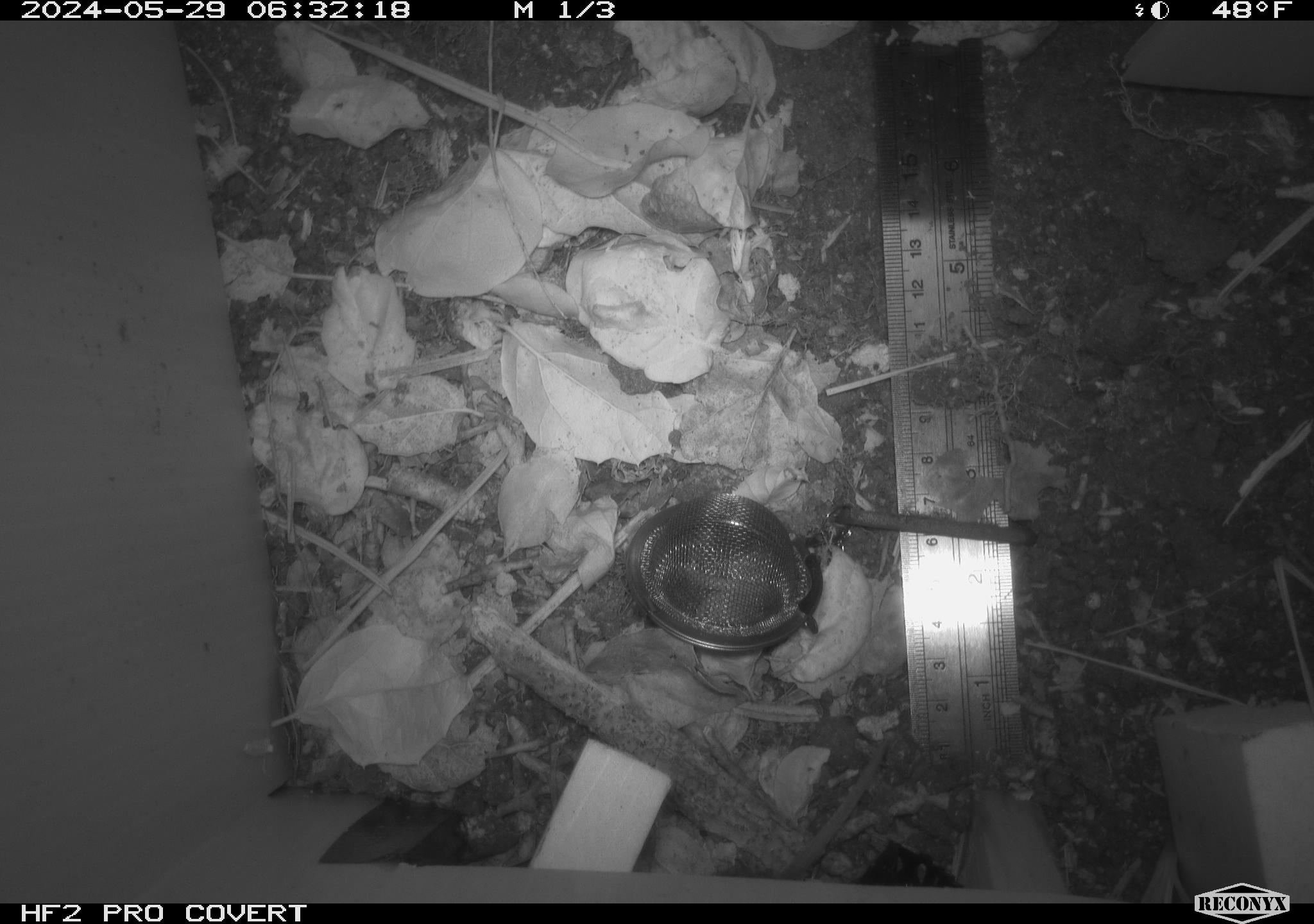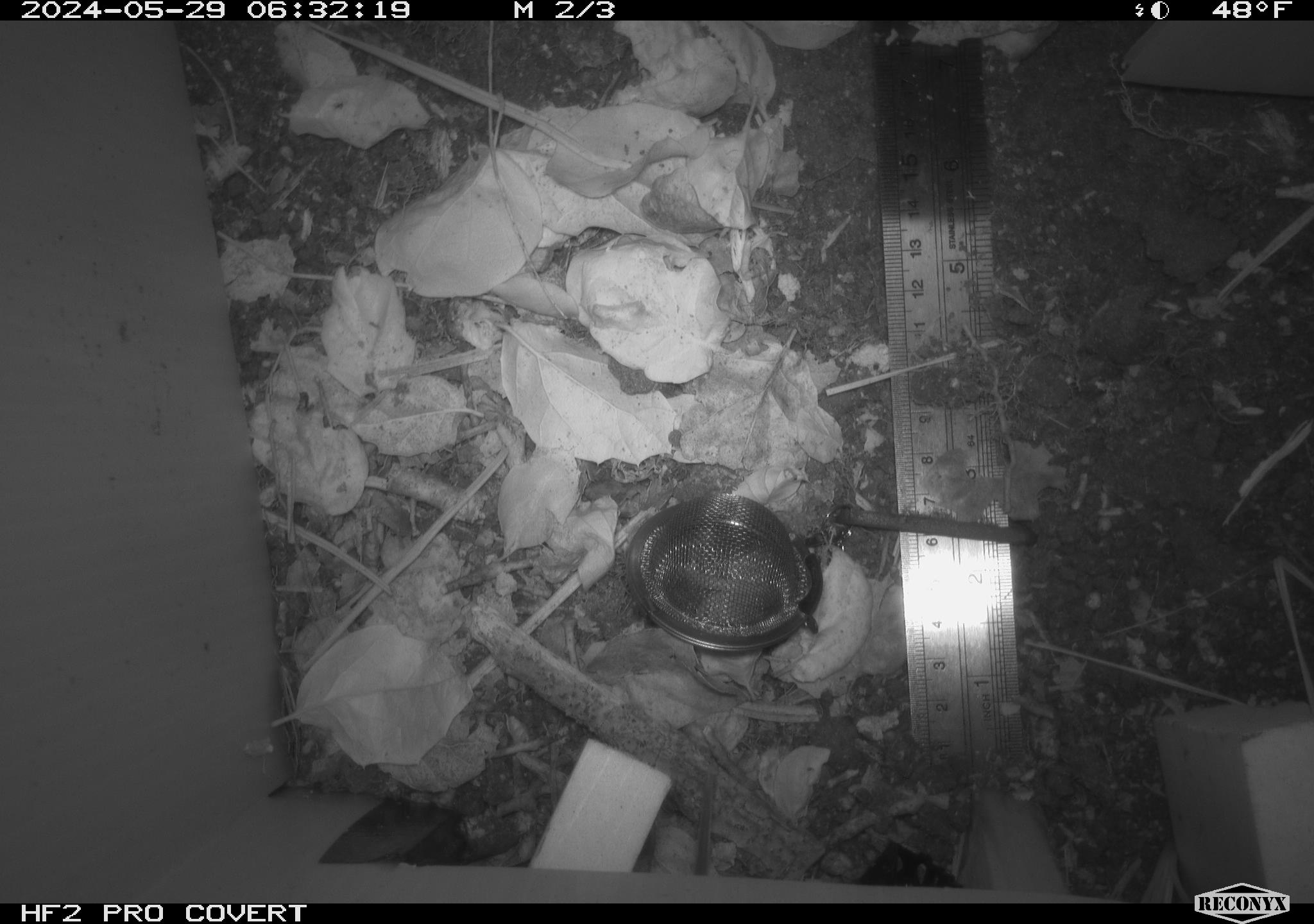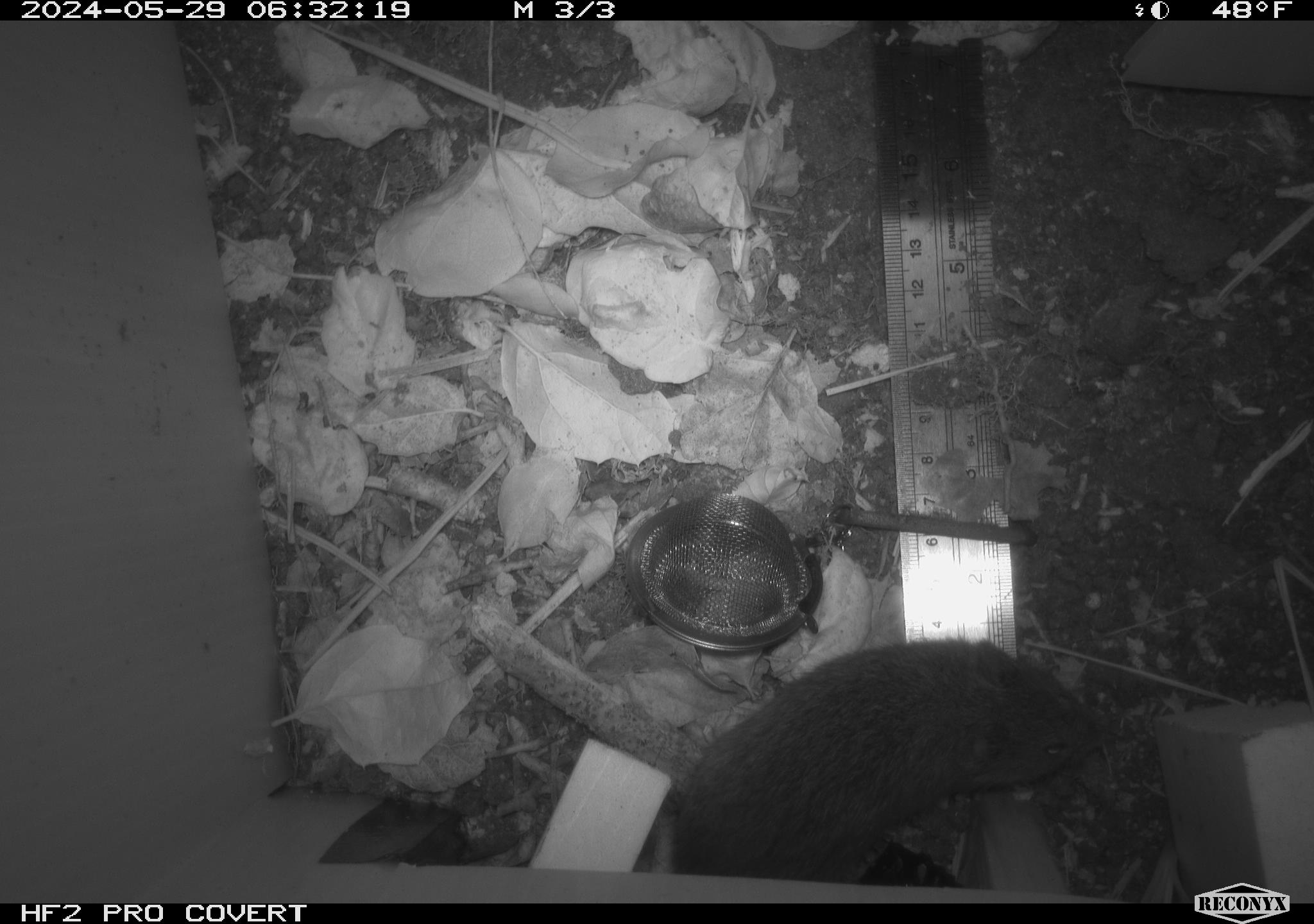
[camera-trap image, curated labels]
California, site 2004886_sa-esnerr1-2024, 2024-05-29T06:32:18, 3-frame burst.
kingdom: Animalia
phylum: Chordata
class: Mammalia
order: Rodentia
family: Cricetidae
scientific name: Cricetidae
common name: hamsters, voles, lemmings, and allies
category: cricetidae family